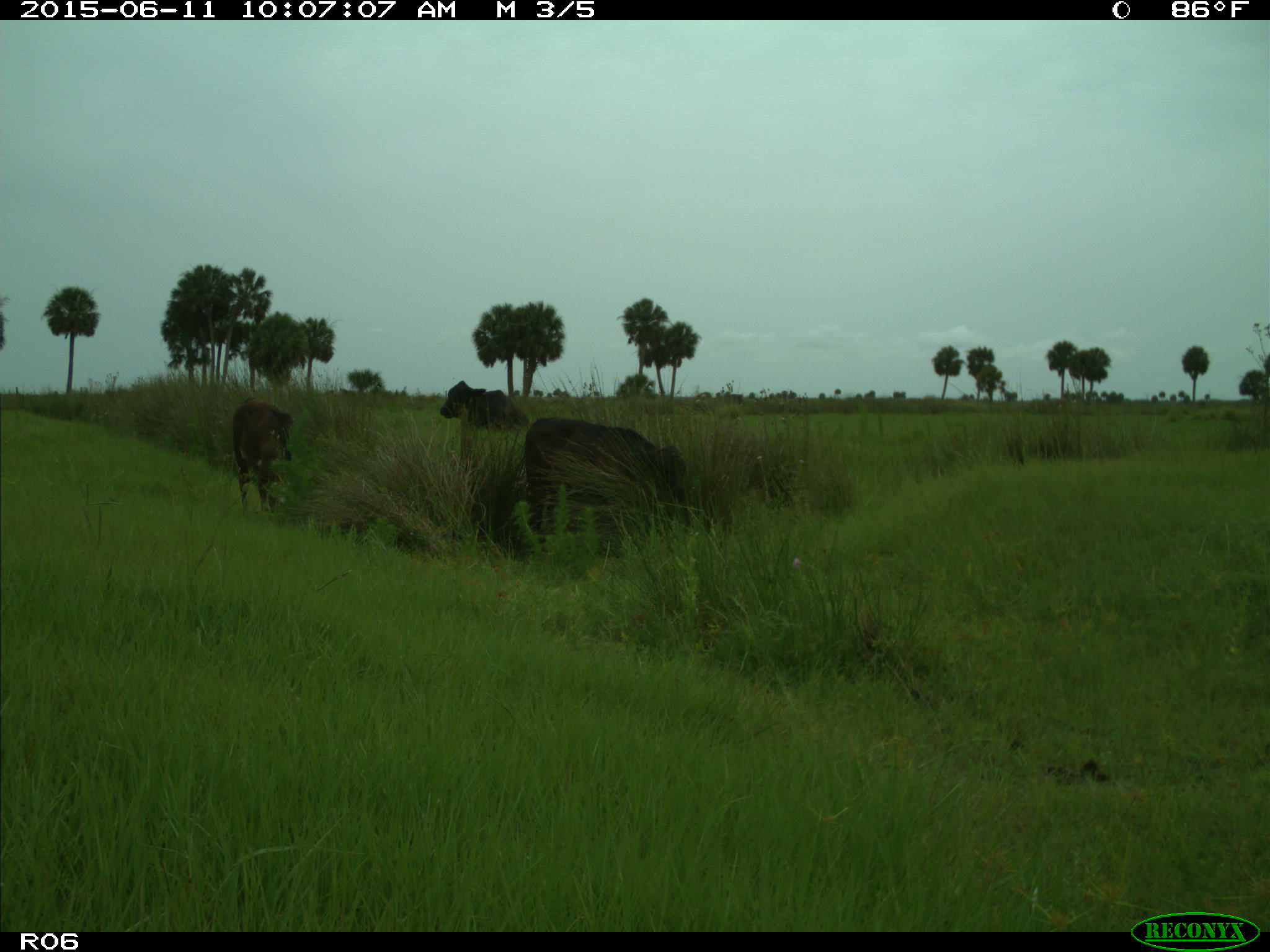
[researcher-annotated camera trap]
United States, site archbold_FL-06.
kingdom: Animalia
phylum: Chordata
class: Mammalia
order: Artiodactyla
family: Bovidae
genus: Bos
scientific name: Bos taurus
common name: domestic cow